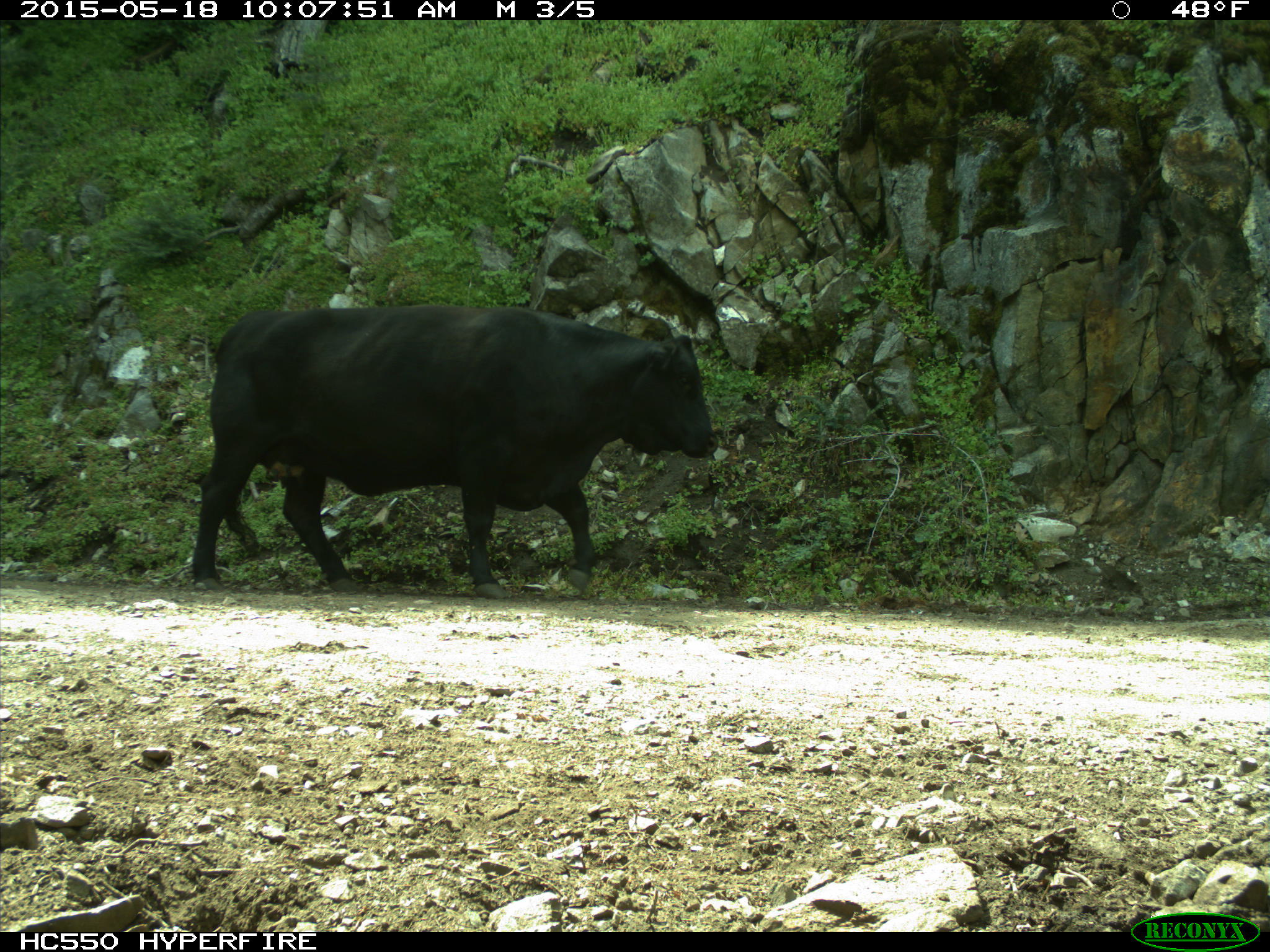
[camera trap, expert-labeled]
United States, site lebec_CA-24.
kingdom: Animalia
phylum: Chordata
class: Mammalia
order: Artiodactyla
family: Bovidae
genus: Bos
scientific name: Bos taurus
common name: domestic cow